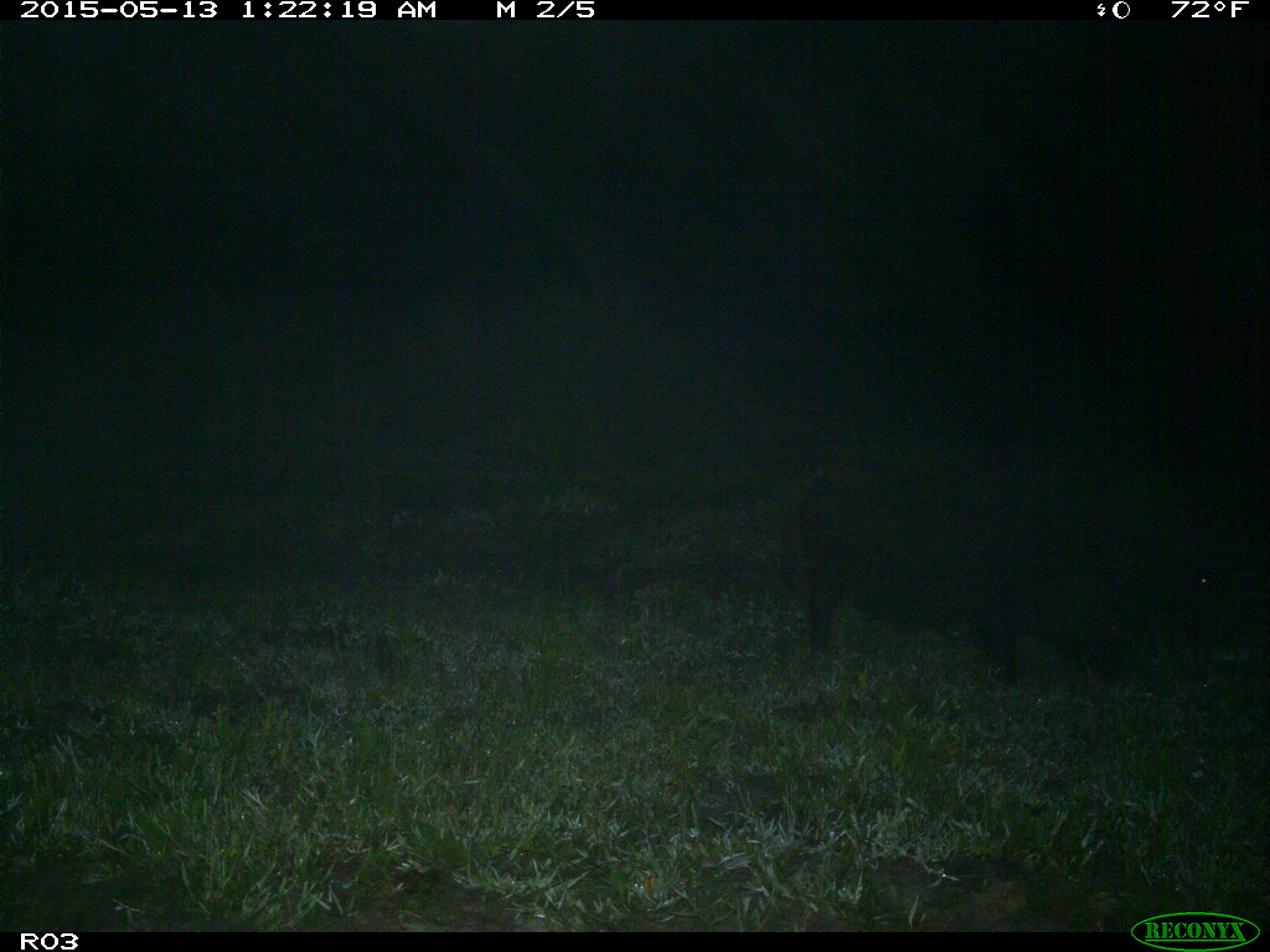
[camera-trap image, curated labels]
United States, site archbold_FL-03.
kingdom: Animalia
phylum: Chordata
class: Mammalia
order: Artiodactyla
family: Suidae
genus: Sus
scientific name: Sus scrofa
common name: wild boar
Sus scrofa (wild boar).